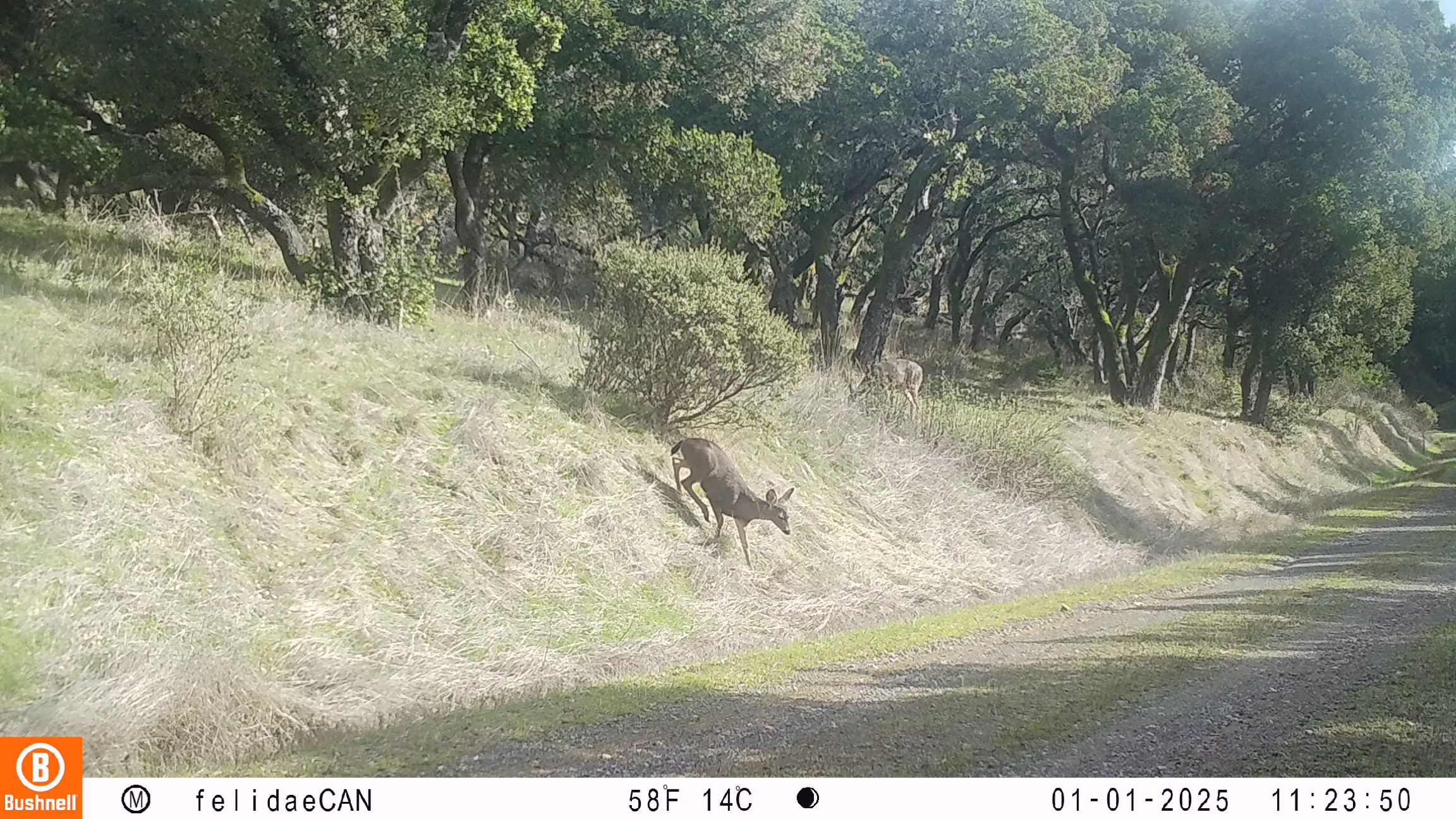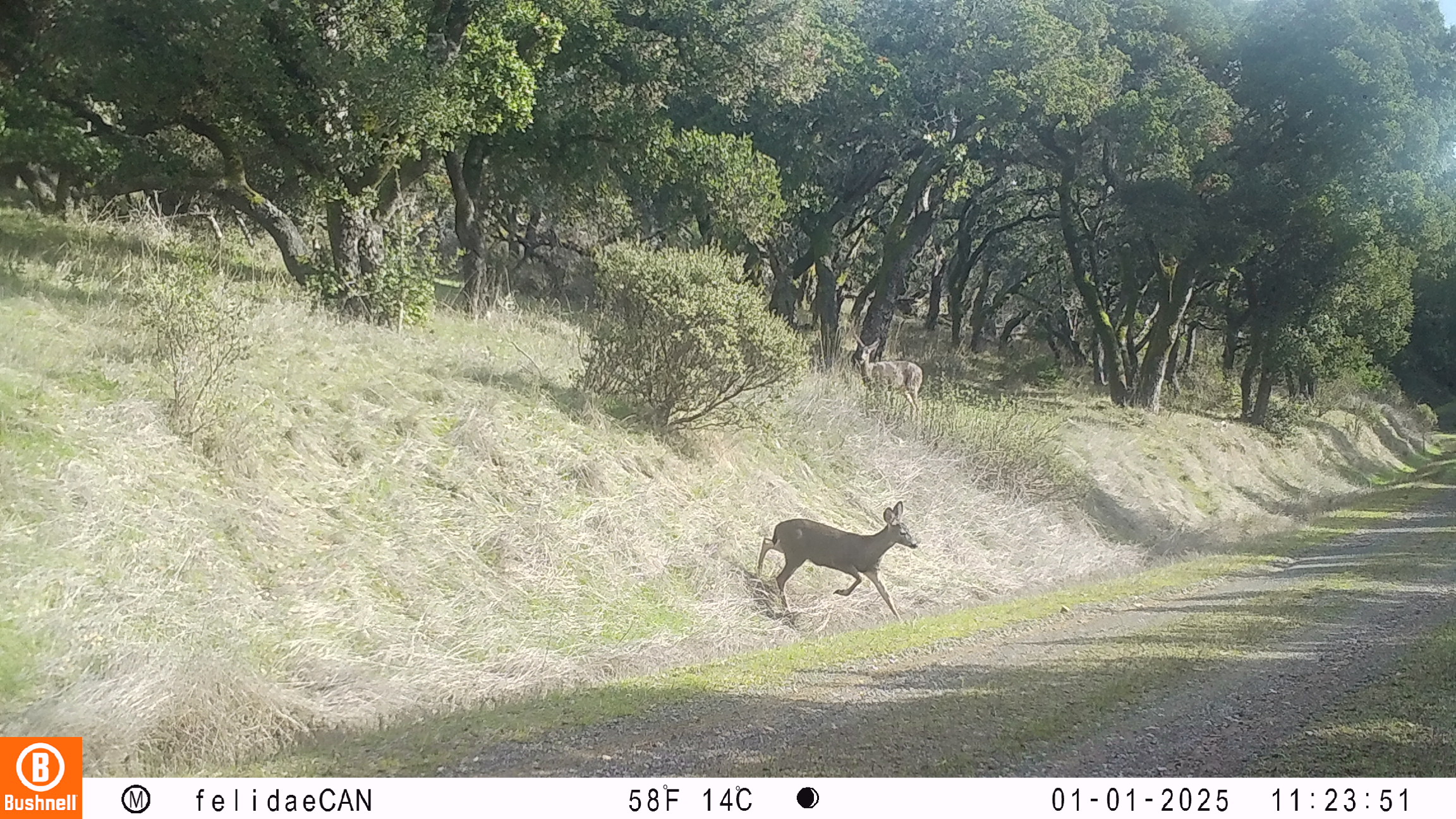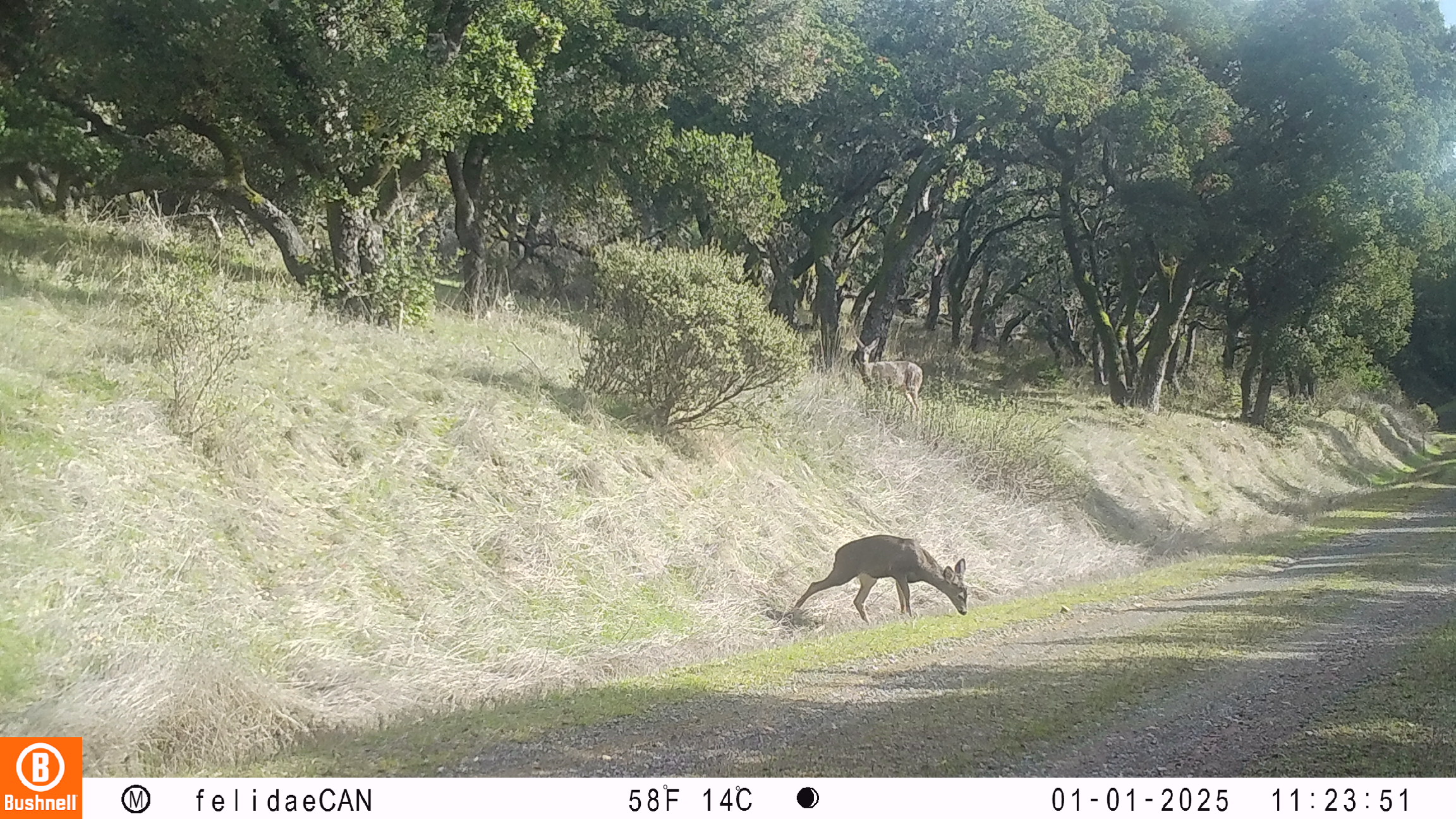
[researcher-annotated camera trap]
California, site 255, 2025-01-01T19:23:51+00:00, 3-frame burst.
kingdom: Animalia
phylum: Chordata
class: Mammalia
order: Artiodactyla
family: Cervidae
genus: Odocoileus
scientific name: Odocoileus hemionus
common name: mule deer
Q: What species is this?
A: Mule deer (Odocoileus hemionus).